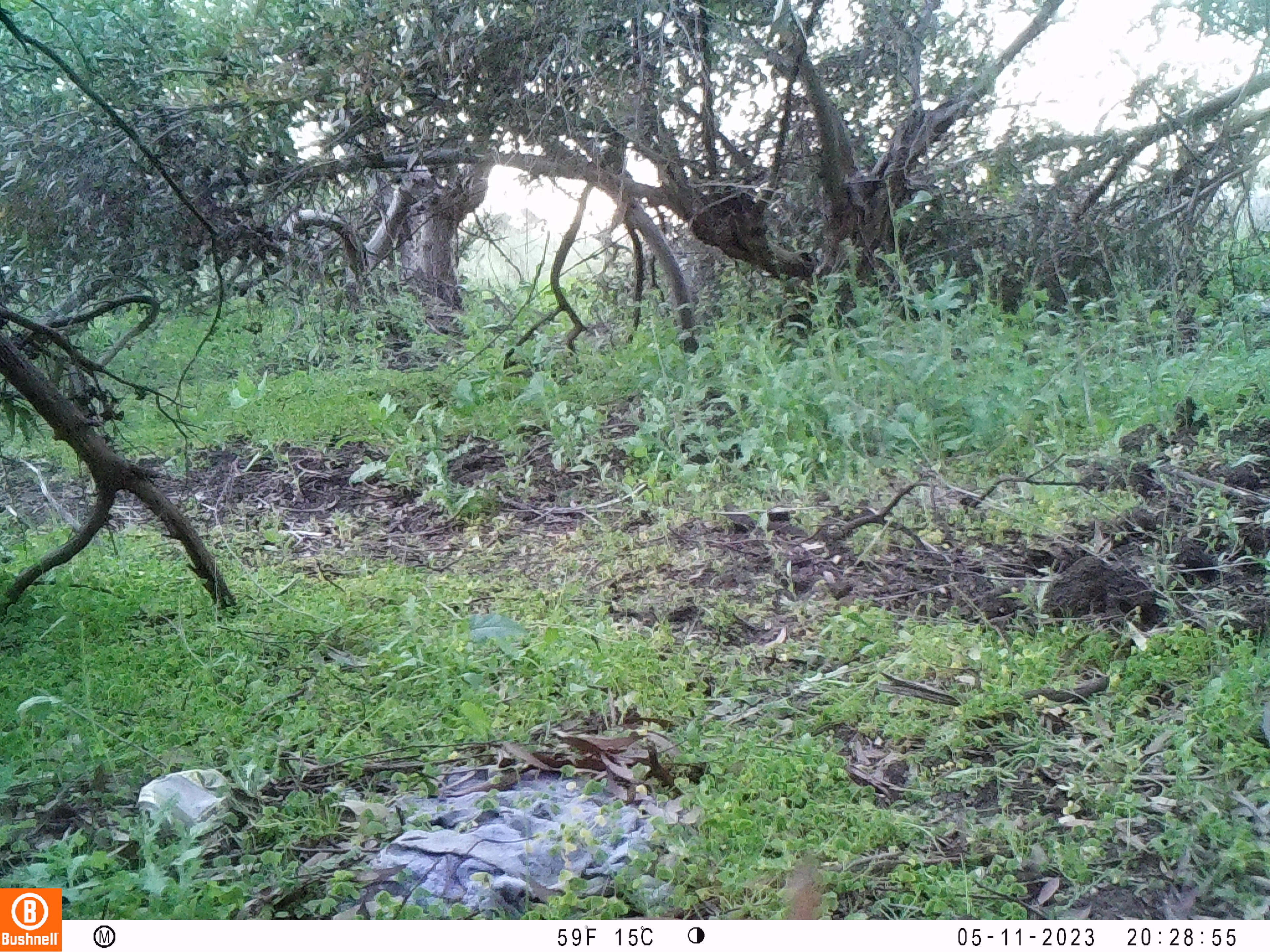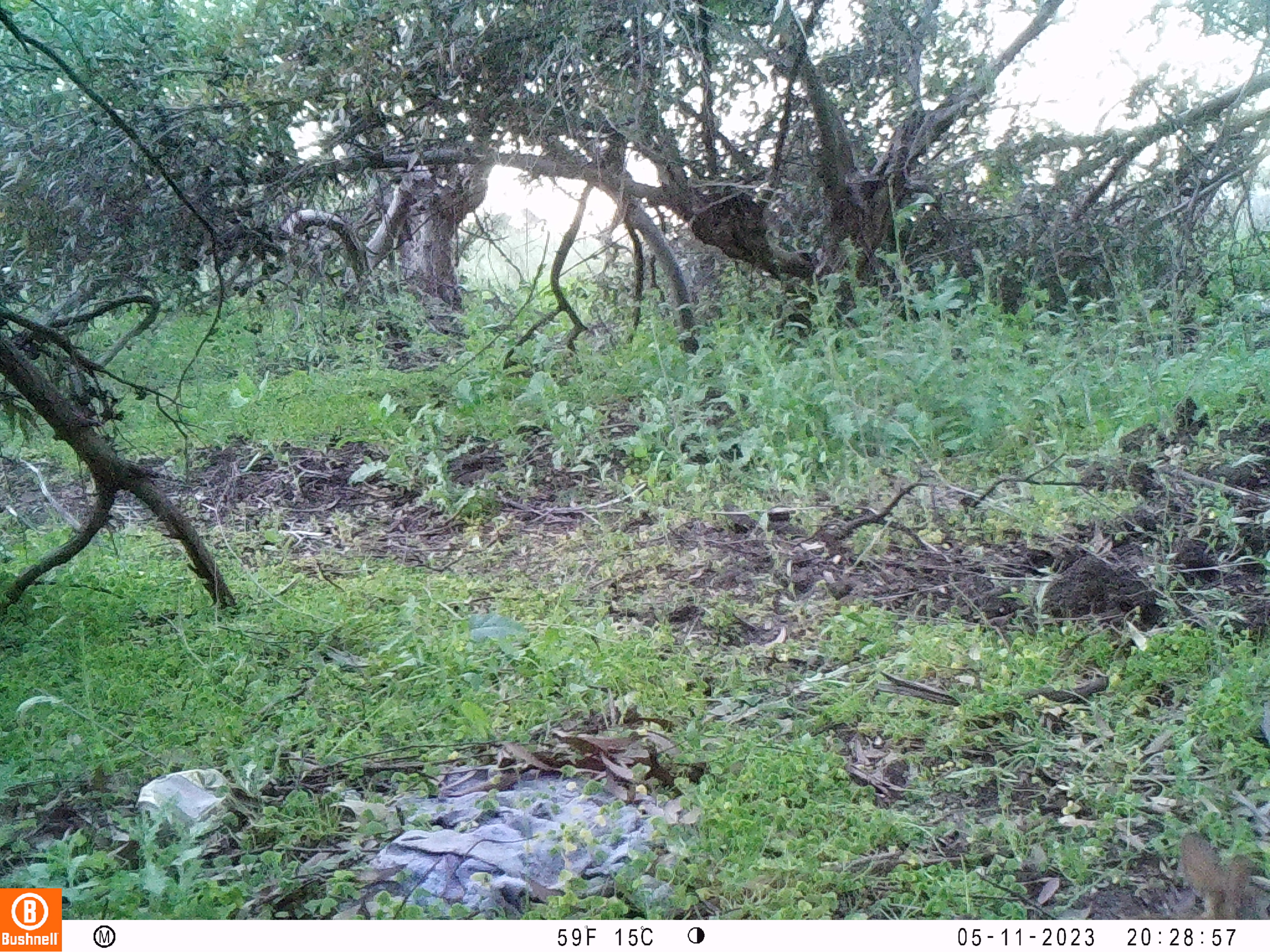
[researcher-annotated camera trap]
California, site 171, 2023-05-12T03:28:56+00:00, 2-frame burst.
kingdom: Animalia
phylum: Chordata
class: Mammalia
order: Lagomorpha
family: Leporidae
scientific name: Leporidae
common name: rabbit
Rabbit (Leporidae).